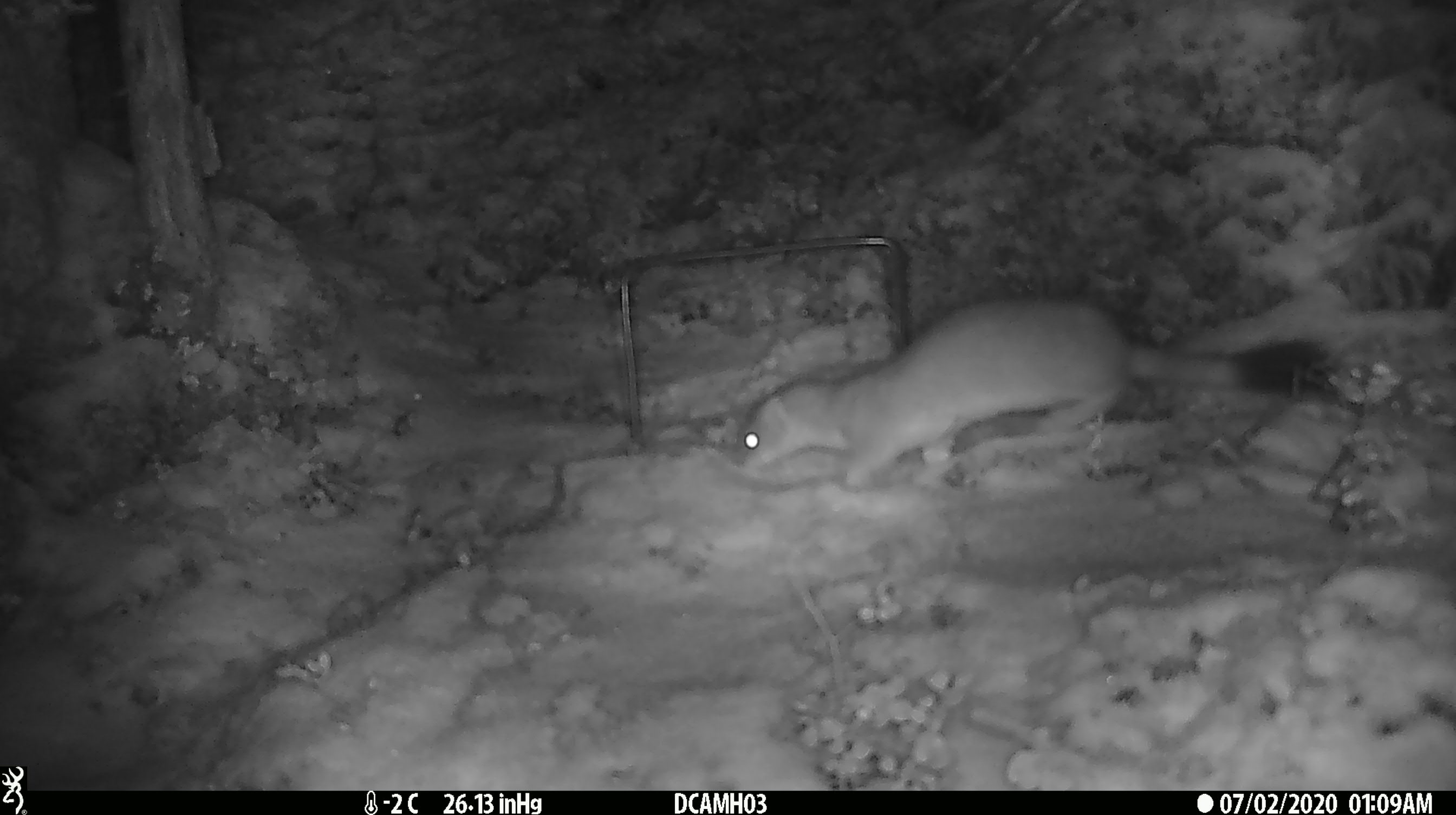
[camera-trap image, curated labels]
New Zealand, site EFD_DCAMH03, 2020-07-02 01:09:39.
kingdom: Animalia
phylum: Chordata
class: Mammalia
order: Carnivora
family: Mustelidae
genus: Mustela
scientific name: Mustela erminea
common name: stoat